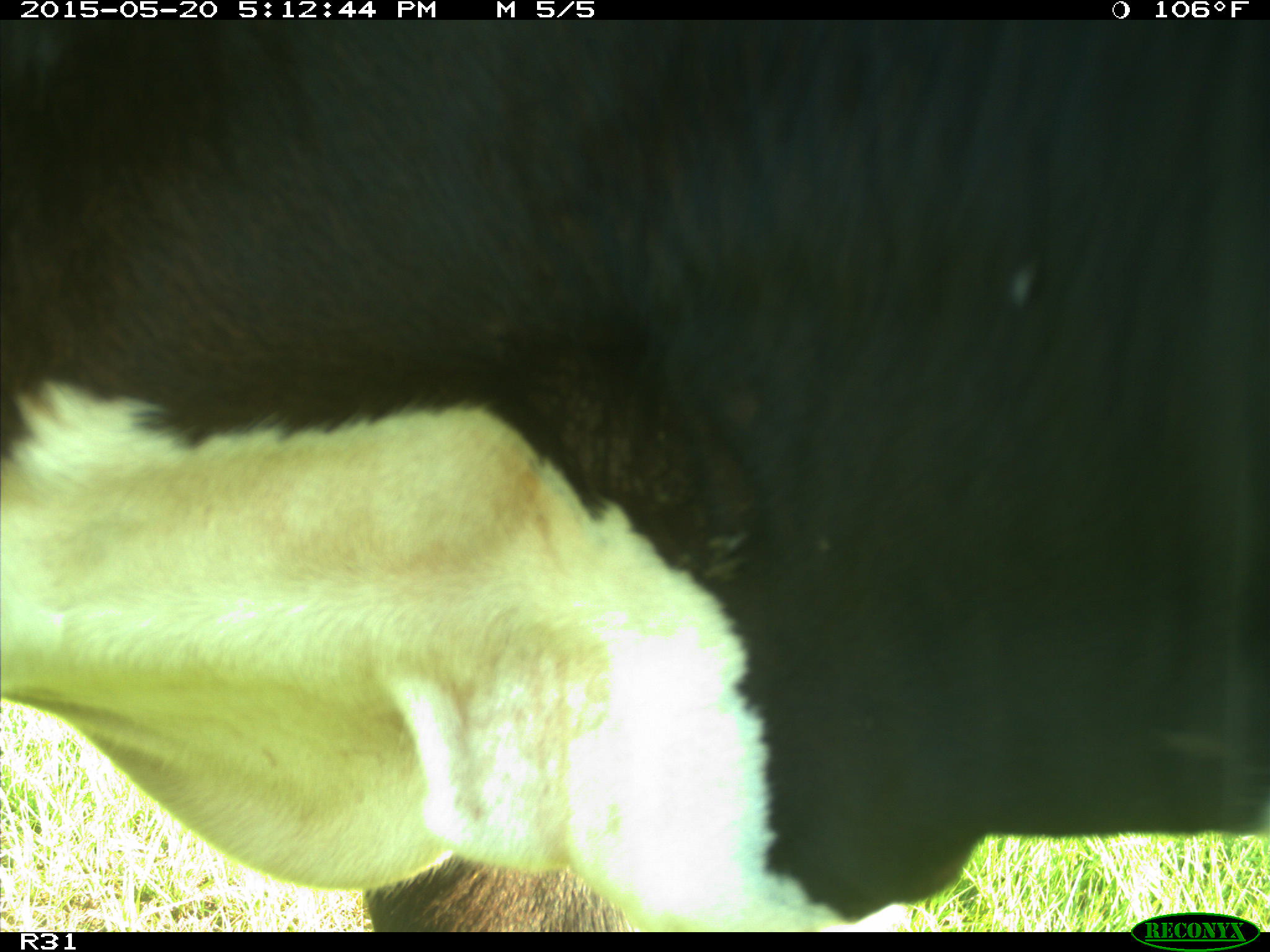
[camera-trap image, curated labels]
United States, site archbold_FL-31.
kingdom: Animalia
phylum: Chordata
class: Mammalia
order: Artiodactyla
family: Bovidae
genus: Bos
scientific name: Bos taurus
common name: domestic cow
Bos taurus (domestic cow).